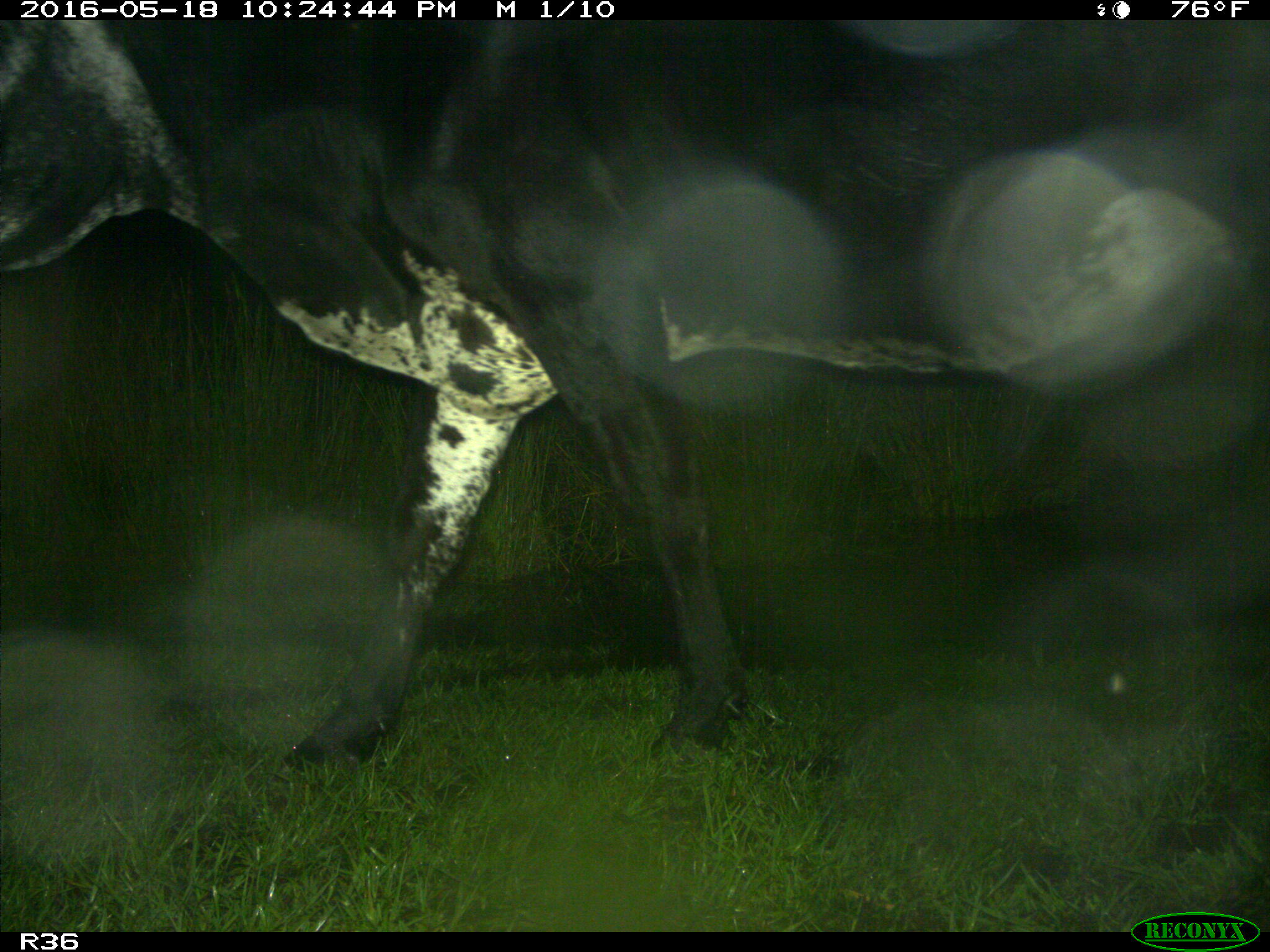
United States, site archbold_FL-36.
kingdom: Animalia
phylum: Chordata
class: Mammalia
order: Artiodactyla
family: Bovidae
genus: Bos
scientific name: Bos taurus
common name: domestic cow